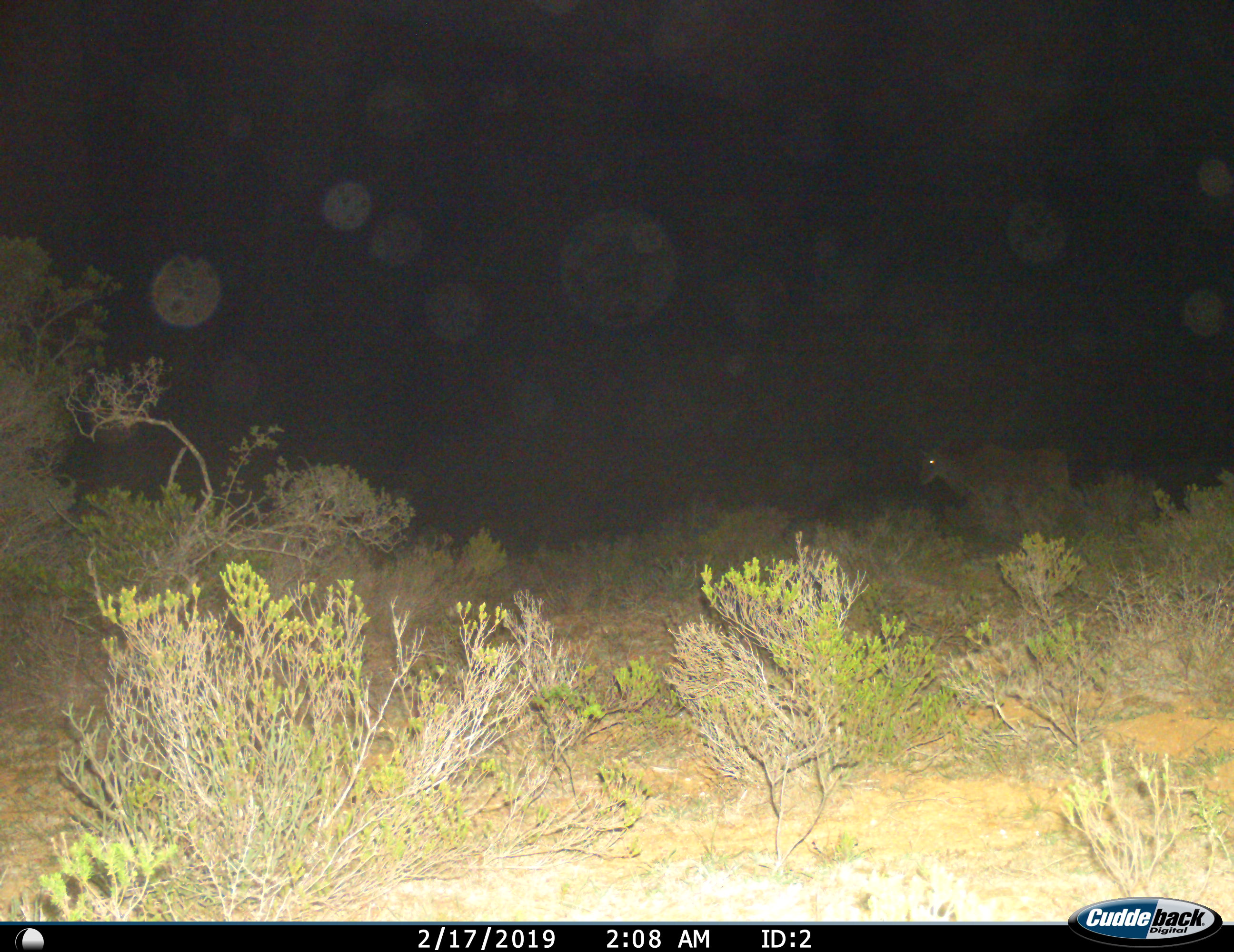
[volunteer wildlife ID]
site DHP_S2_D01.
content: unidentified animal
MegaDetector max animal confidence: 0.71